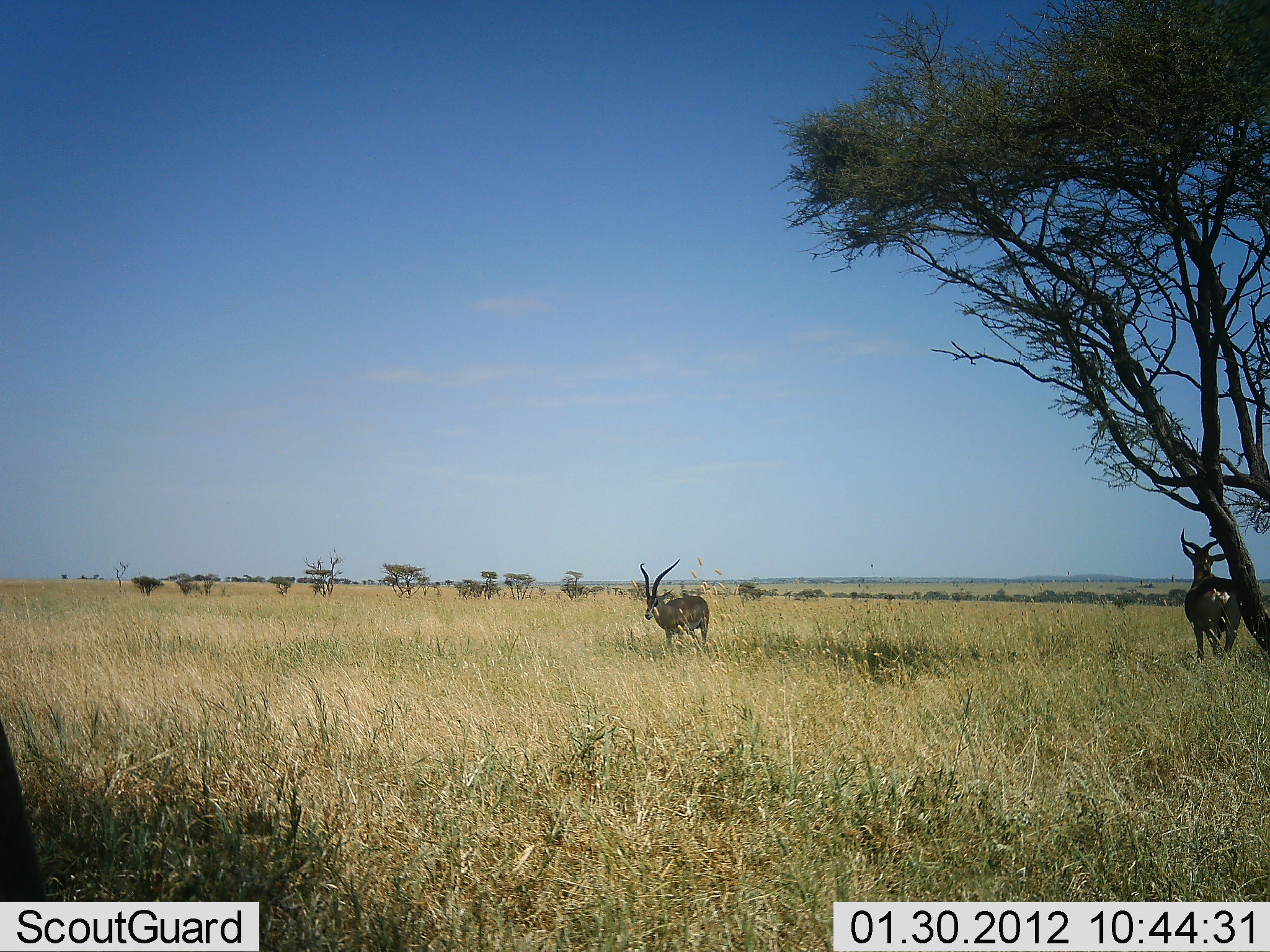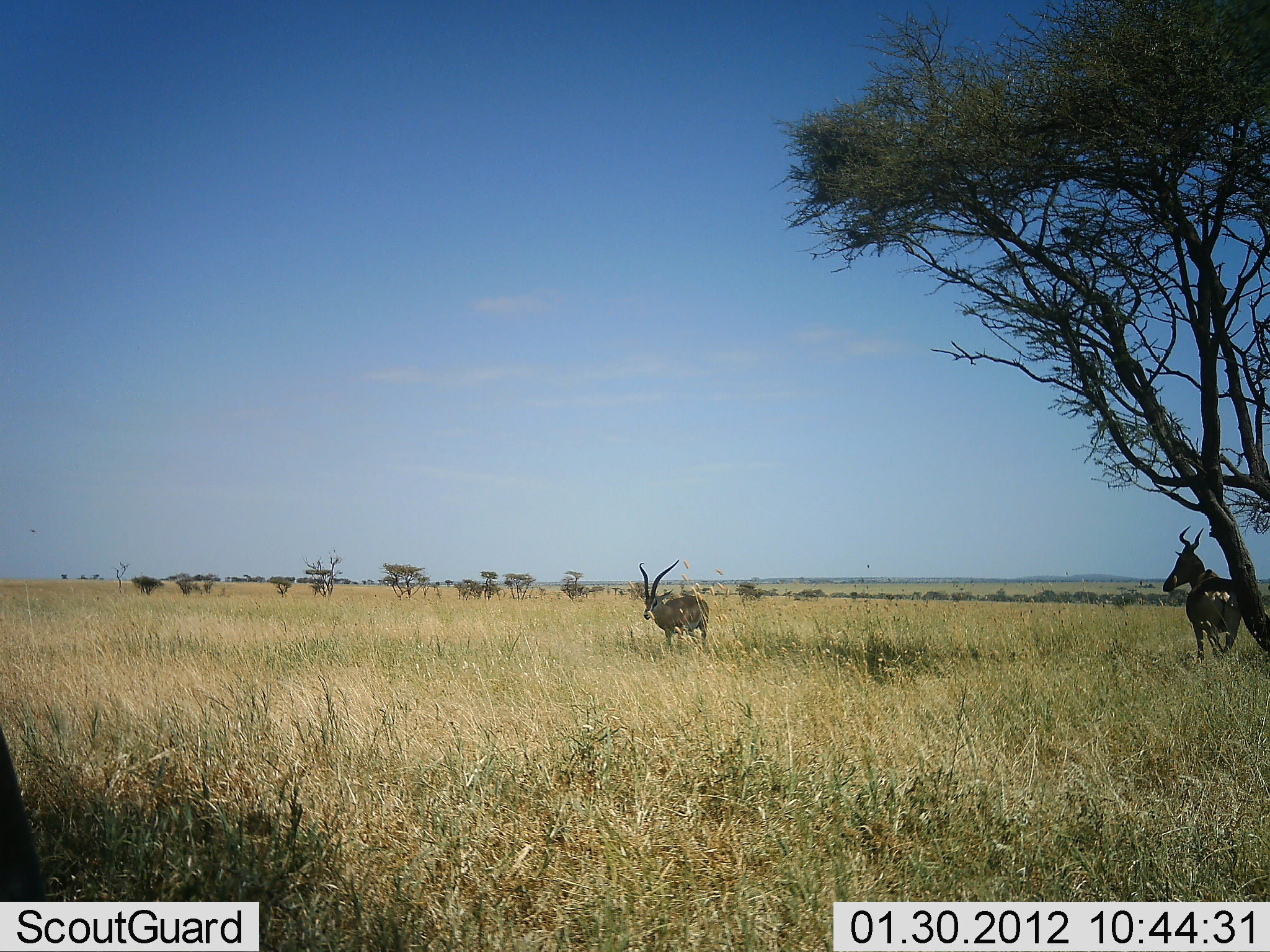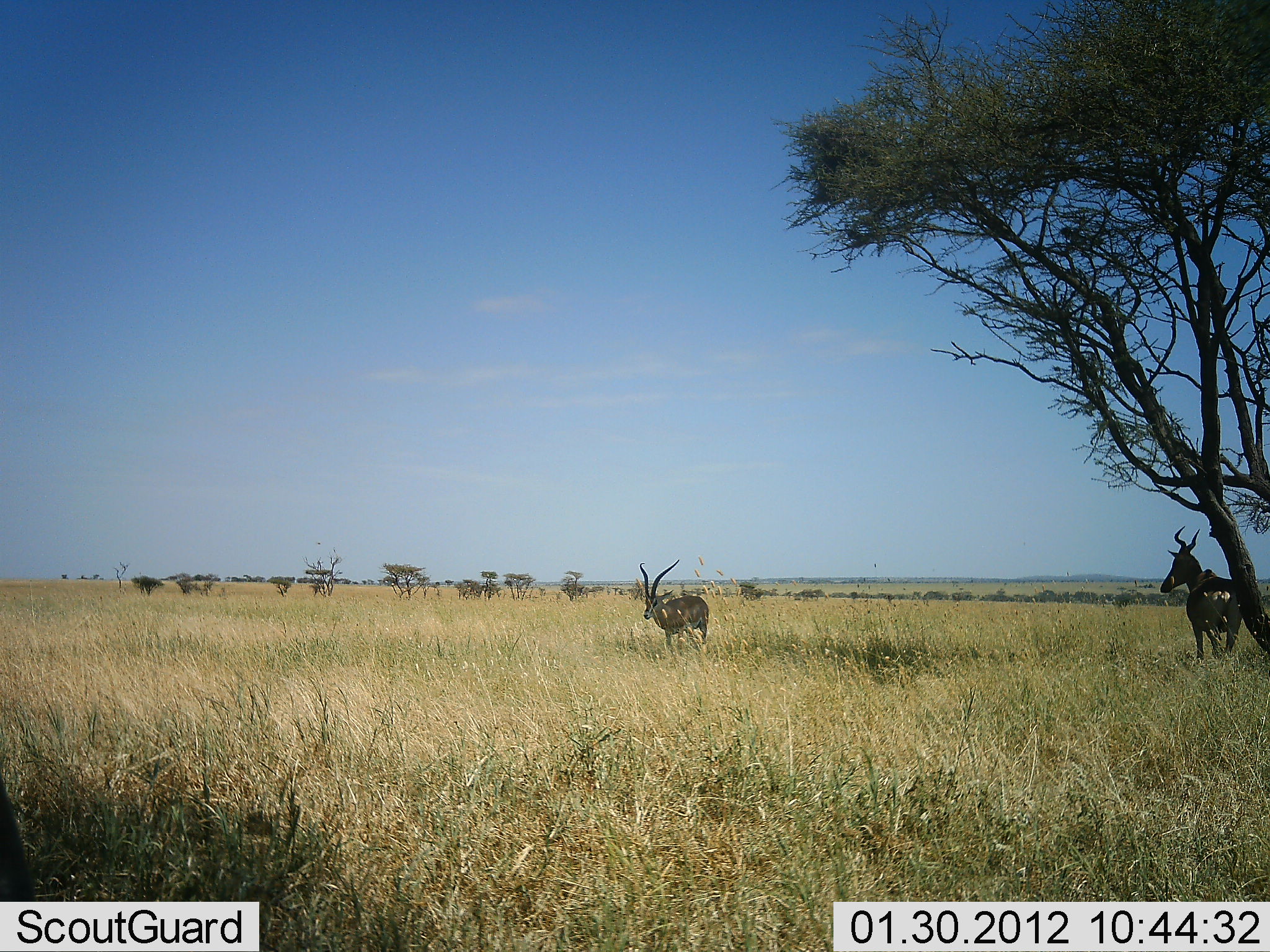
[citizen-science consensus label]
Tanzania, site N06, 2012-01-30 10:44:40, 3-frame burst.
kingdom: Animalia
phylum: Chordata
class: Mammalia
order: Artiodactyla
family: Bovidae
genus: Alcelaphus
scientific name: Alcelaphus buselaphus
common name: hartebeest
Hartebeest (Alcelaphus buselaphus), count 1. Behavior (volunteer vote fractions): standing 100%, resting 5%, moving 0%, interacting 0%. Young present (vote fraction): 0%. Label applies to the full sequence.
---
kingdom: Animalia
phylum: Chordata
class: Mammalia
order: Artiodactyla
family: Bovidae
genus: Aepyceros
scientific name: Aepyceros melampus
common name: impala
Impala (Aepyceros melampus), count 1. Behavior (volunteer vote fractions): standing 100%, resting 10%, moving 0%, interacting 0%. Young present (vote fraction): 0%. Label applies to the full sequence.